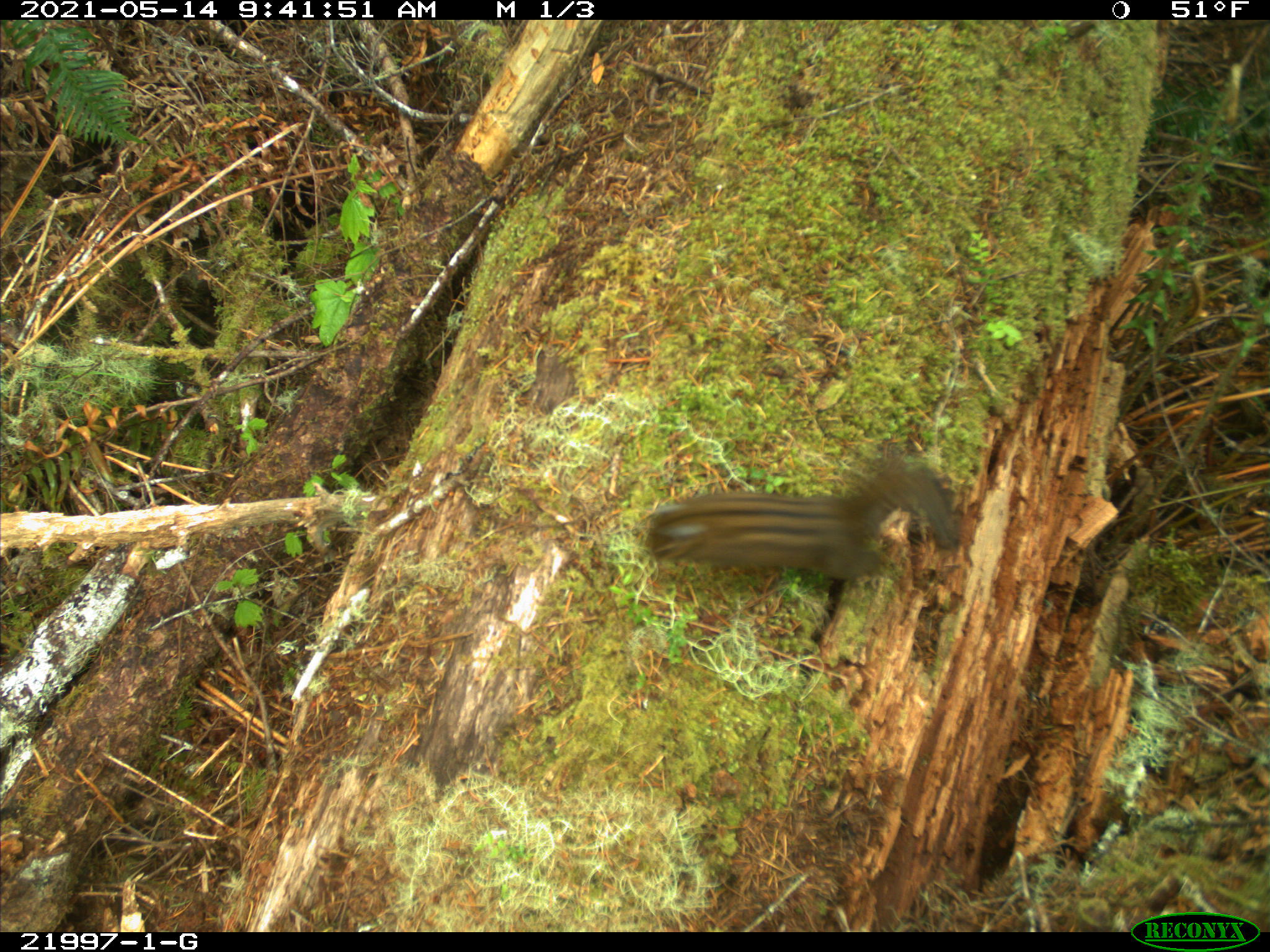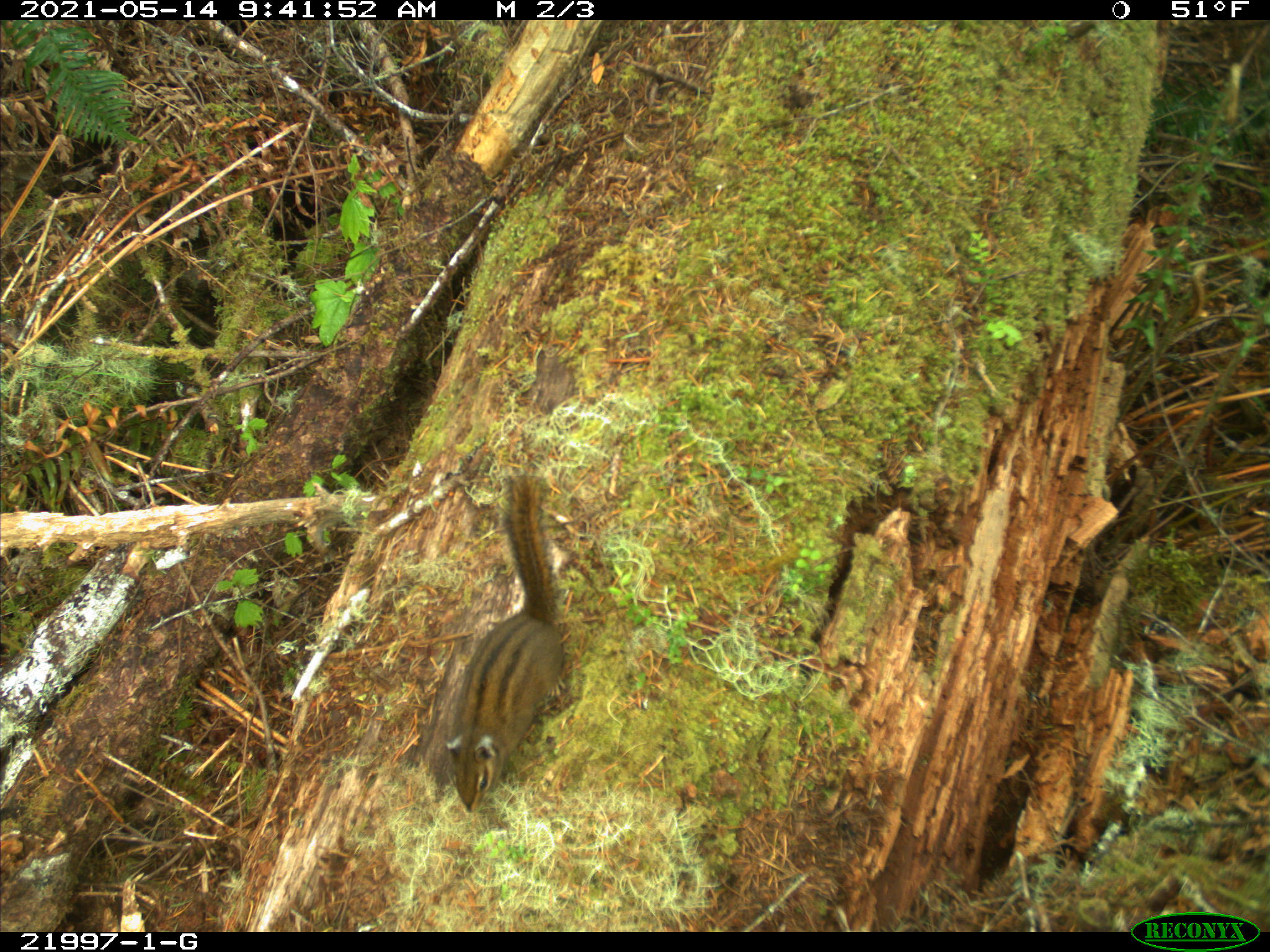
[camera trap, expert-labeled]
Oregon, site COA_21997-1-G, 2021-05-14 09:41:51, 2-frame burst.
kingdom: Animalia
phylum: Chordata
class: Mammalia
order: Rodentia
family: Sciuridae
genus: Neotamias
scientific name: Neotamias townsendii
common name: townsend's chipmunk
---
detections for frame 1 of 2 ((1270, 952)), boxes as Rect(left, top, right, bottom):
townsend's chipmunk: Rect(626, 436, 985, 626)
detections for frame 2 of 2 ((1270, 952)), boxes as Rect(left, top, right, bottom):
townsend's chipmunk: Rect(420, 445, 589, 832)